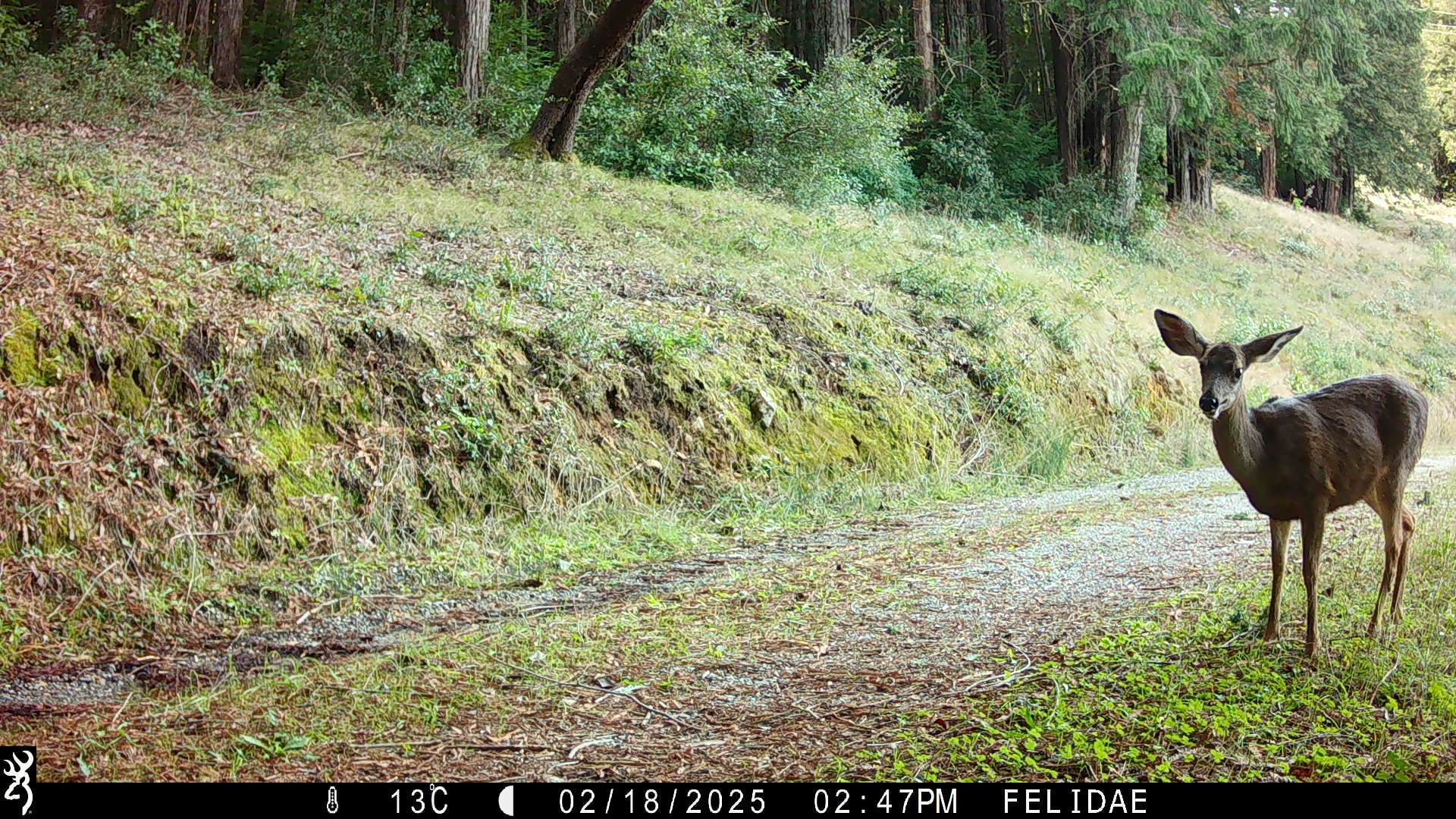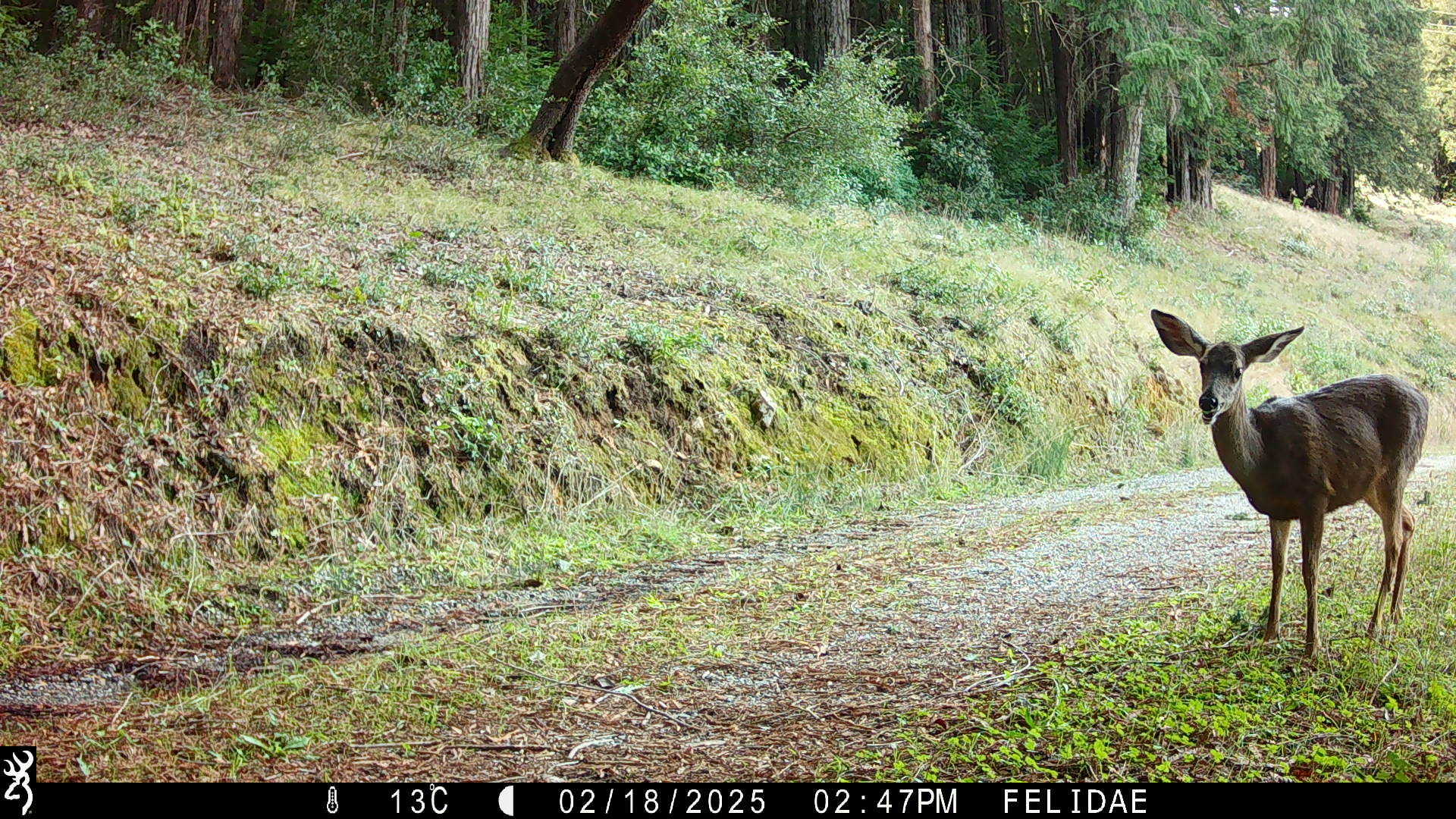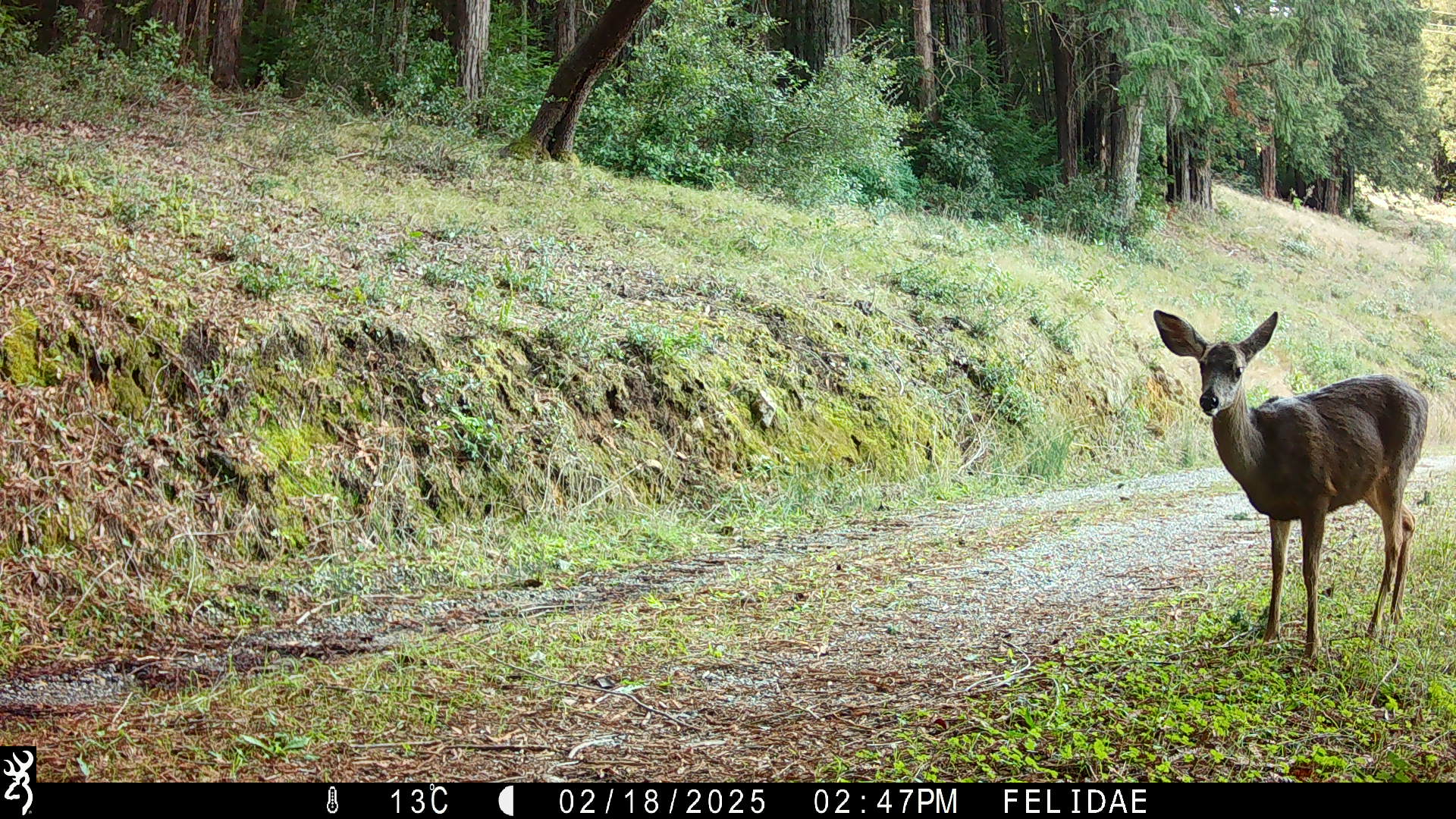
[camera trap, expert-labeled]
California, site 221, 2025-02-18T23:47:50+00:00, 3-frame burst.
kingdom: Animalia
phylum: Chordata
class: Mammalia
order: Artiodactyla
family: Cervidae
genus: Odocoileus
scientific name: Odocoileus hemionus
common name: mule deer